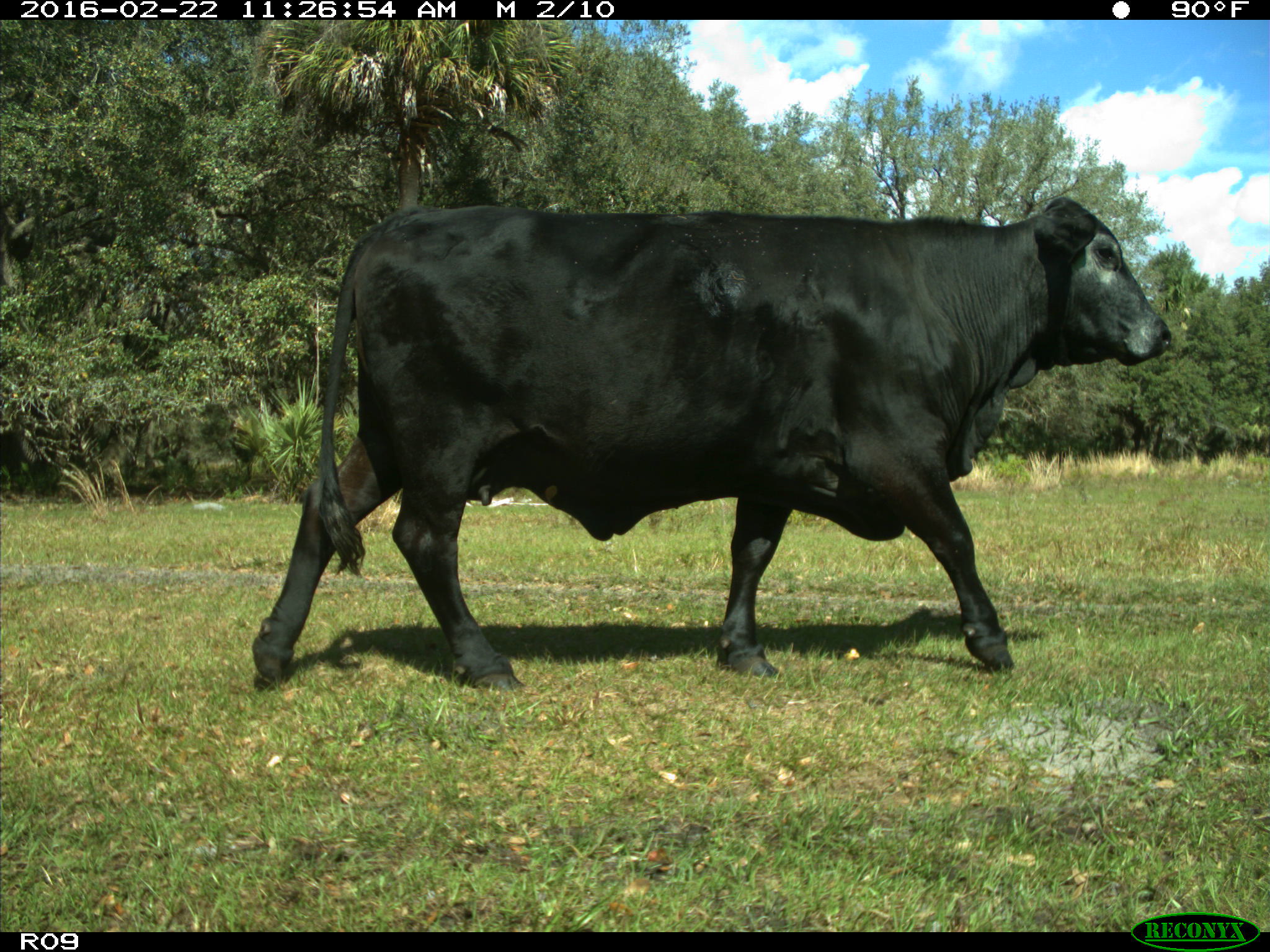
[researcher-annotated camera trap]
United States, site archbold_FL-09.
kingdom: Animalia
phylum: Chordata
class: Mammalia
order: Artiodactyla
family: Bovidae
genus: Bos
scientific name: Bos taurus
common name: domestic cow